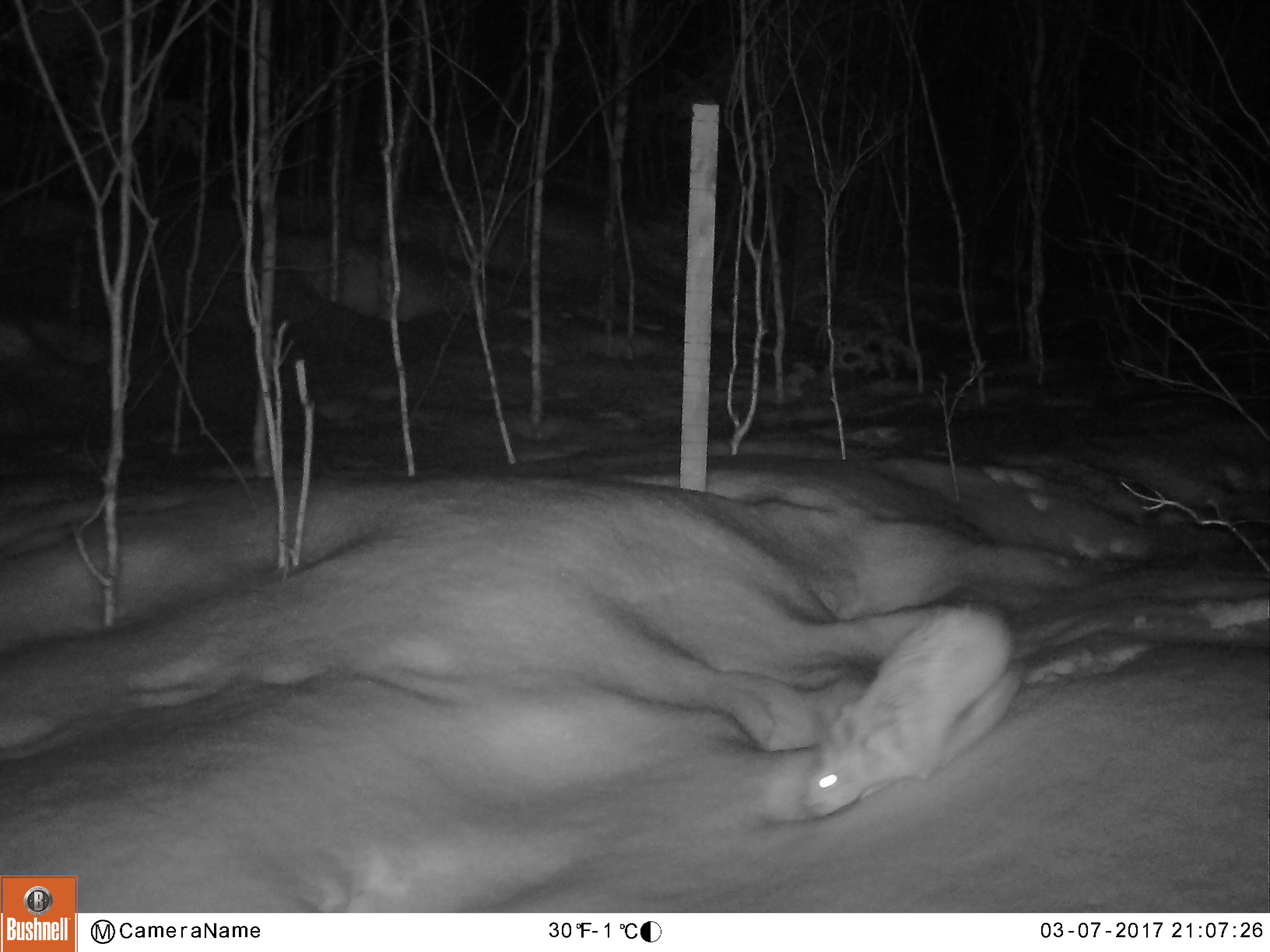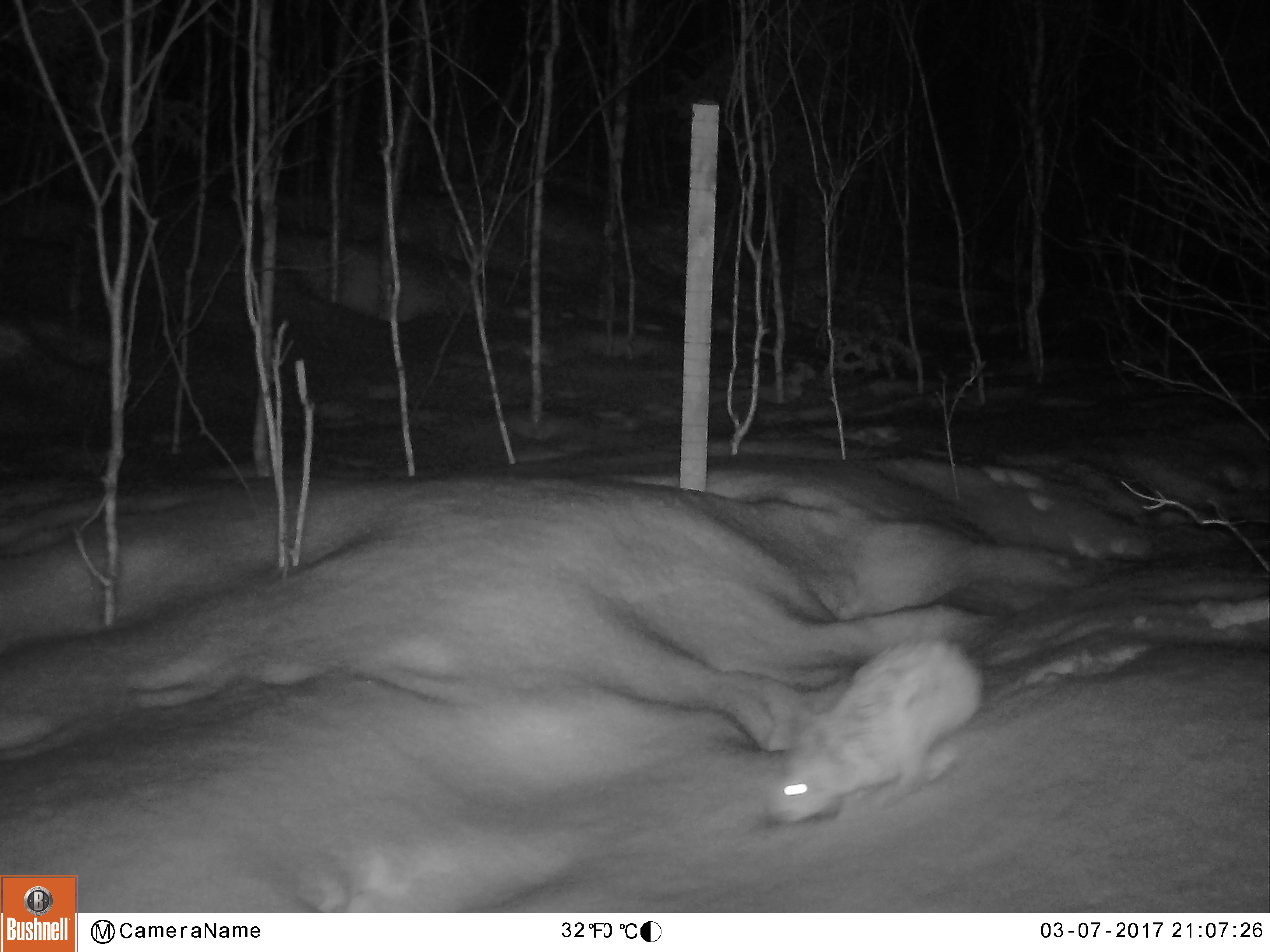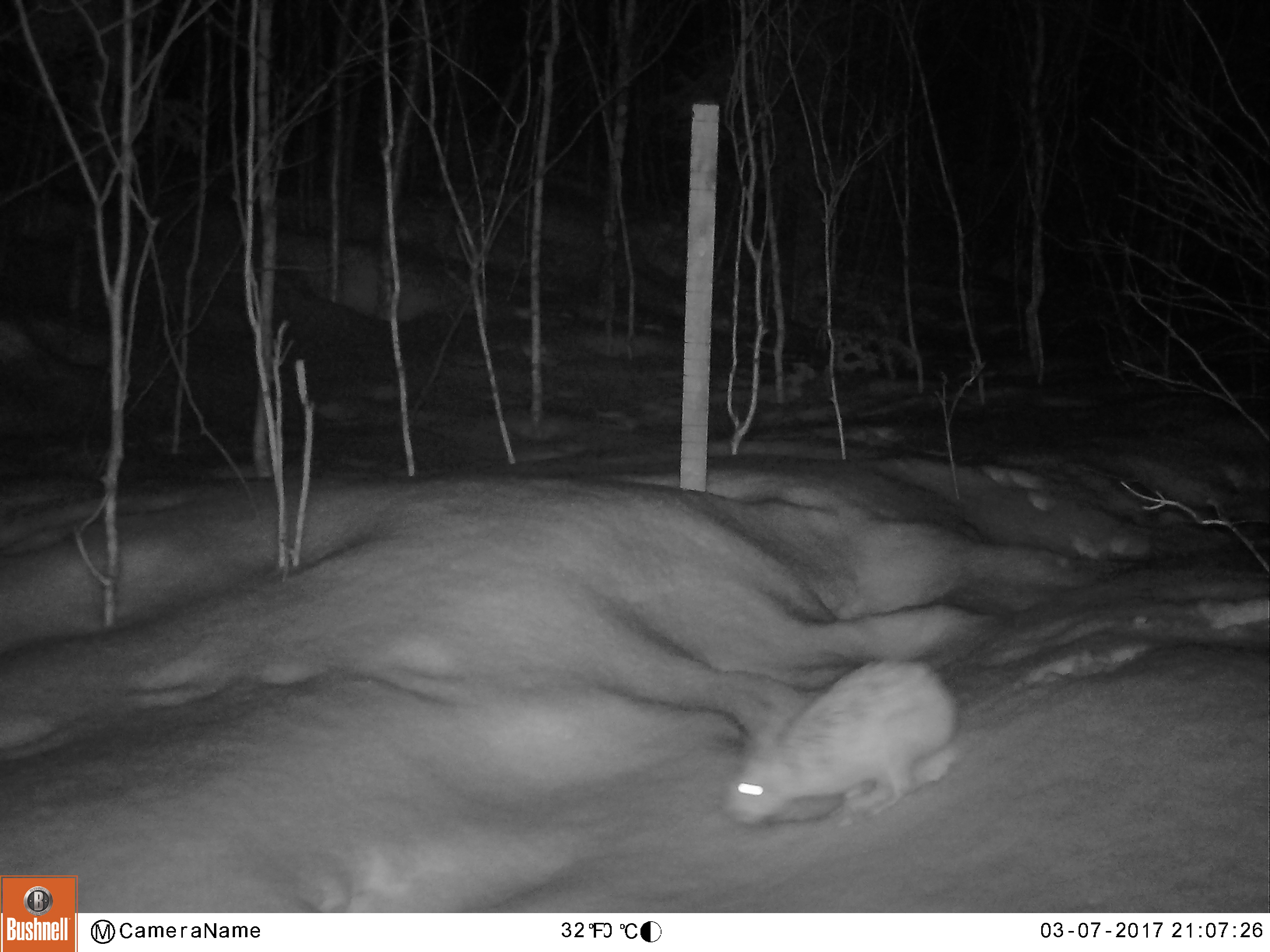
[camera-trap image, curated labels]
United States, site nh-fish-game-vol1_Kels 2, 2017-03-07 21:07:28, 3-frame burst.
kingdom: Animalia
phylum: Chordata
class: Mammalia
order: Lagomorpha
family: Leporidae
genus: Lepus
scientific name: Lepus americanus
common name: snowshoe hare